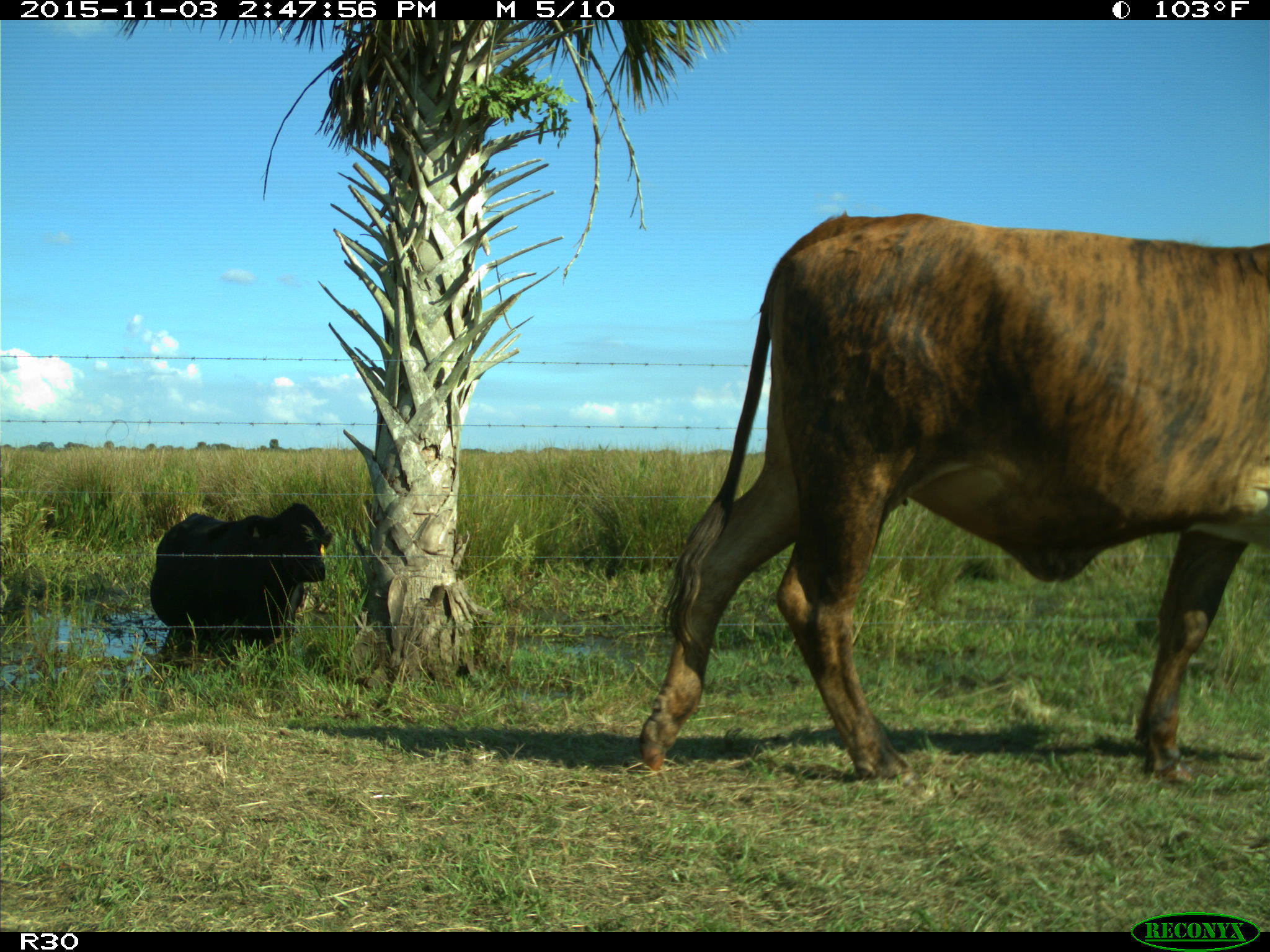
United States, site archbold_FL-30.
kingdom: Animalia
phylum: Chordata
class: Mammalia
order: Artiodactyla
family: Bovidae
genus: Bos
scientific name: Bos taurus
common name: domestic cow